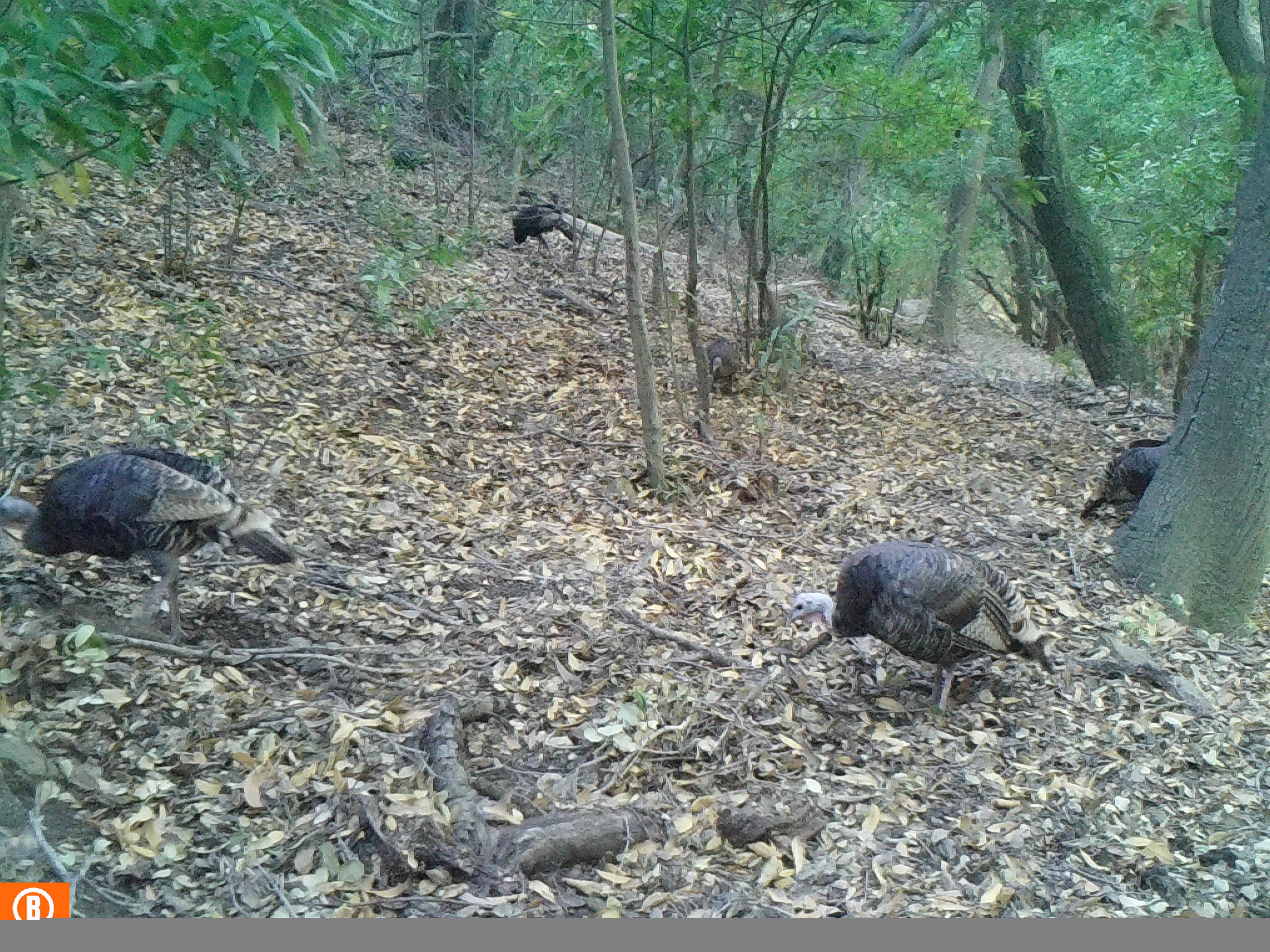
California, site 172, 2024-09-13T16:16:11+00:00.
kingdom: Animalia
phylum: Chordata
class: Aves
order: Galliformes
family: Phasianidae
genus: Meleagris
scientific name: Meleagris gallopavo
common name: turkey